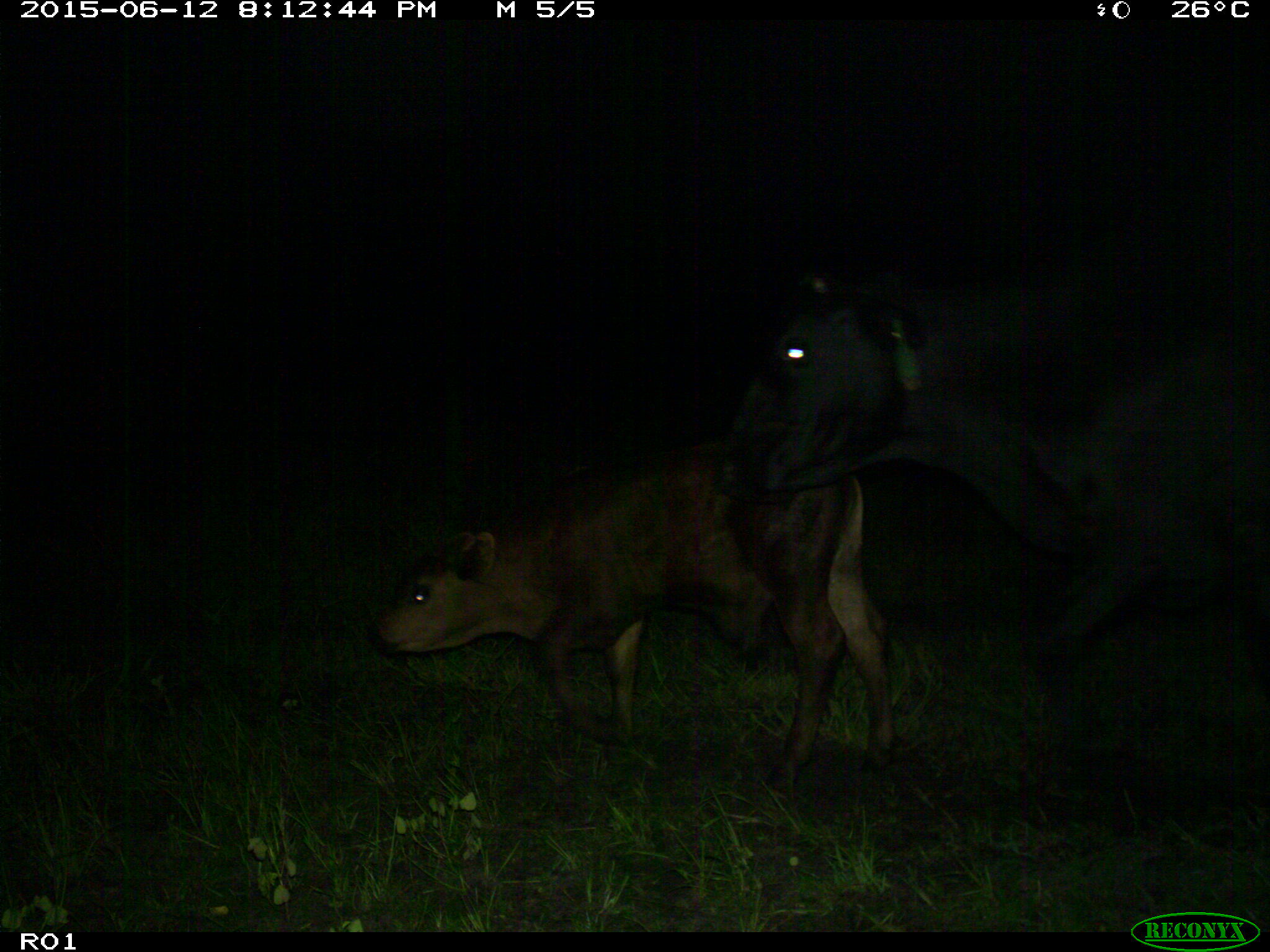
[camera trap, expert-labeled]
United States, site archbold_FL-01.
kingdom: Animalia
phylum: Chordata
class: Mammalia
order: Artiodactyla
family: Bovidae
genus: Bos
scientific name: Bos taurus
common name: domestic cow